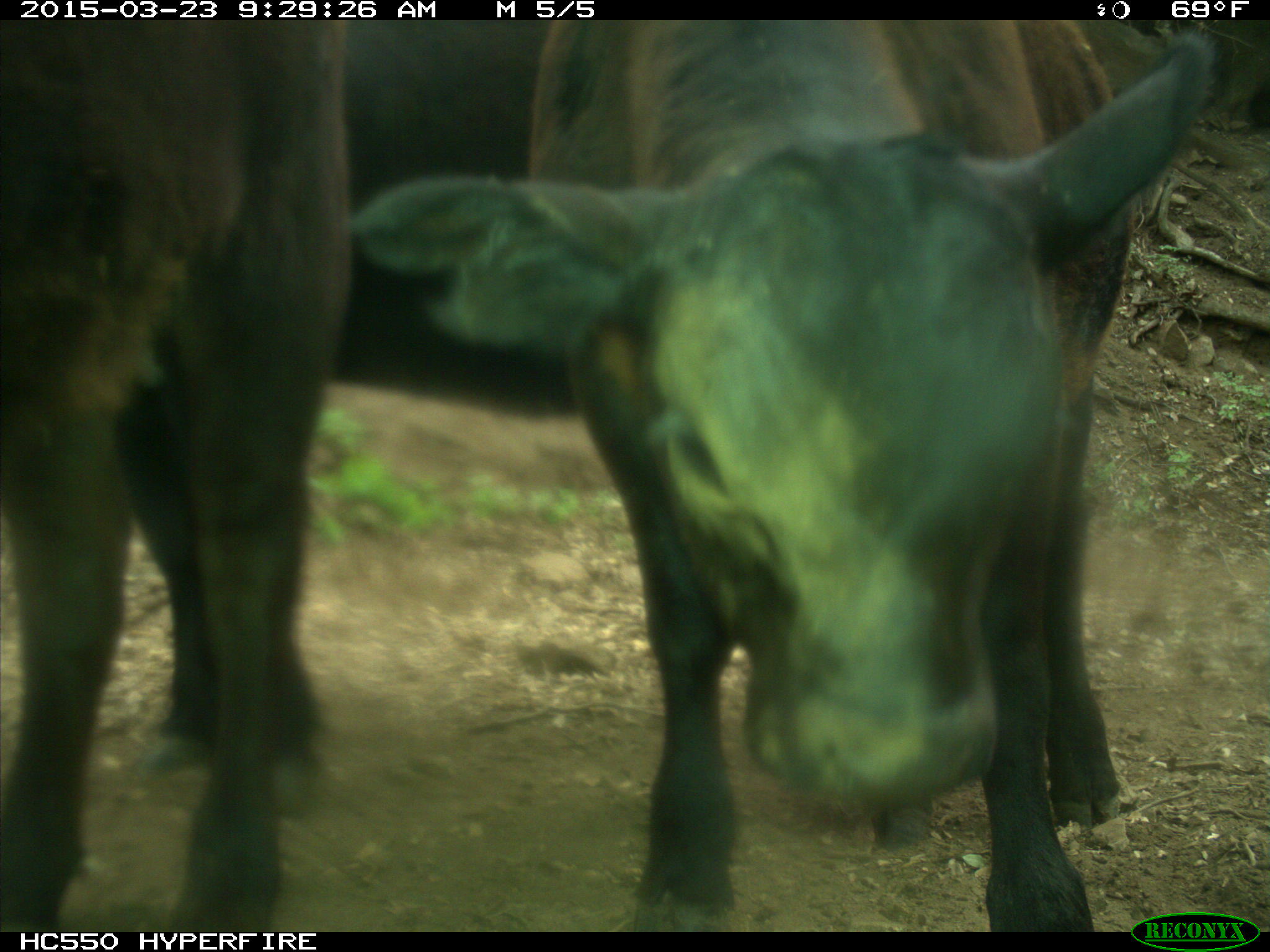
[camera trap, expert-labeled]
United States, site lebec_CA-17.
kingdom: Animalia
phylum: Chordata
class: Mammalia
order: Artiodactyla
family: Bovidae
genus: Bos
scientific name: Bos taurus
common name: domestic cow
Bos taurus (domestic cow).